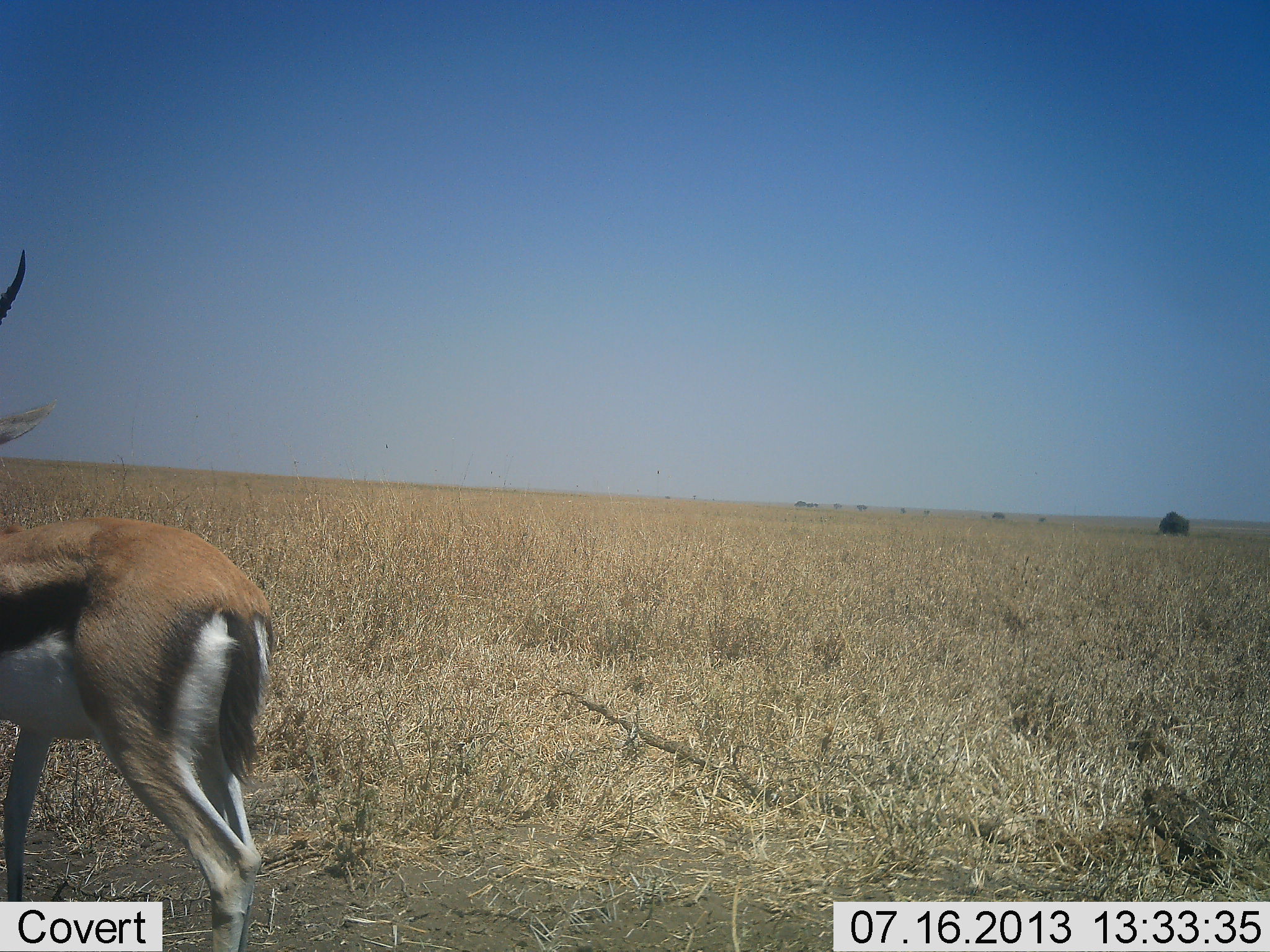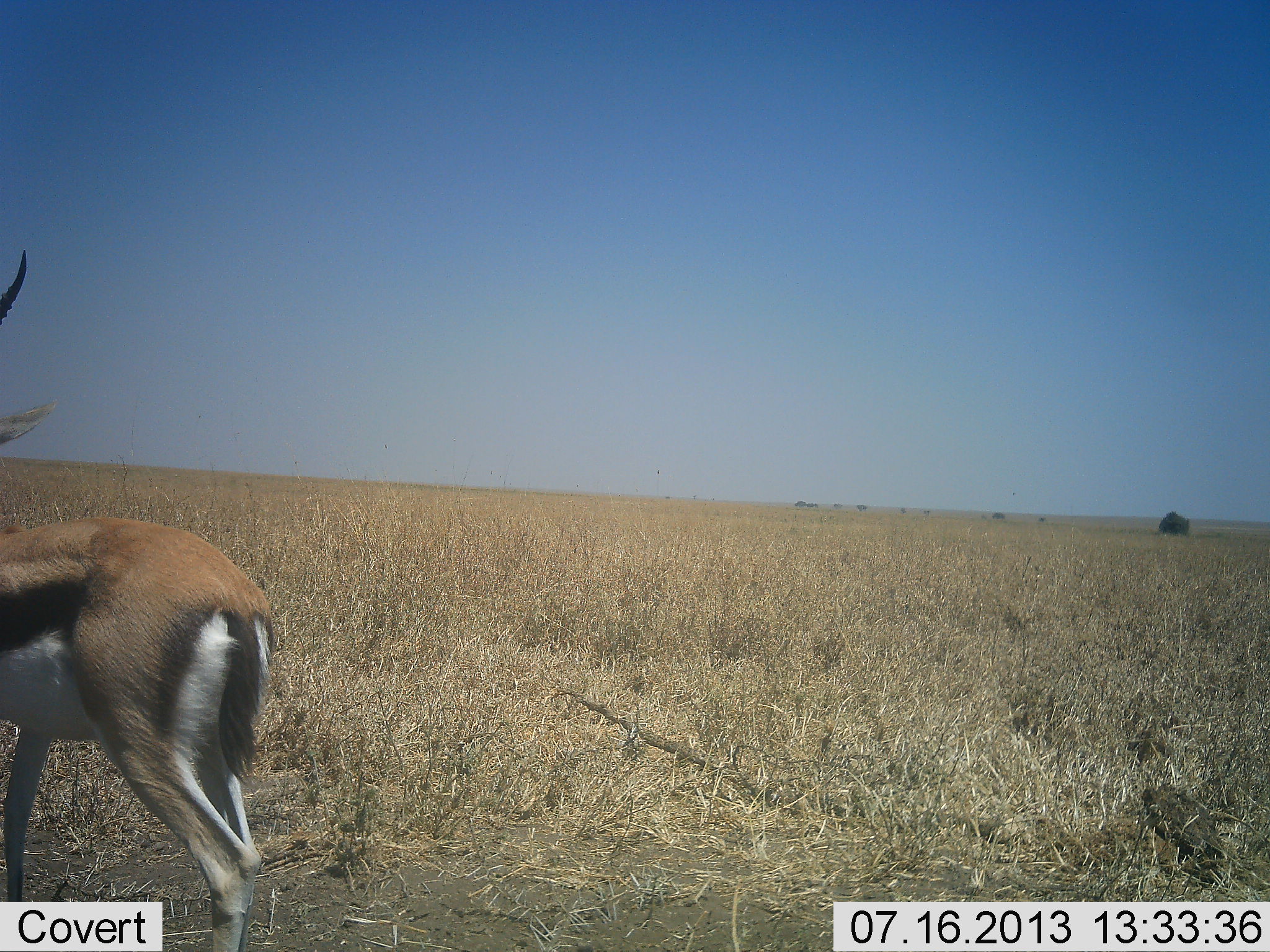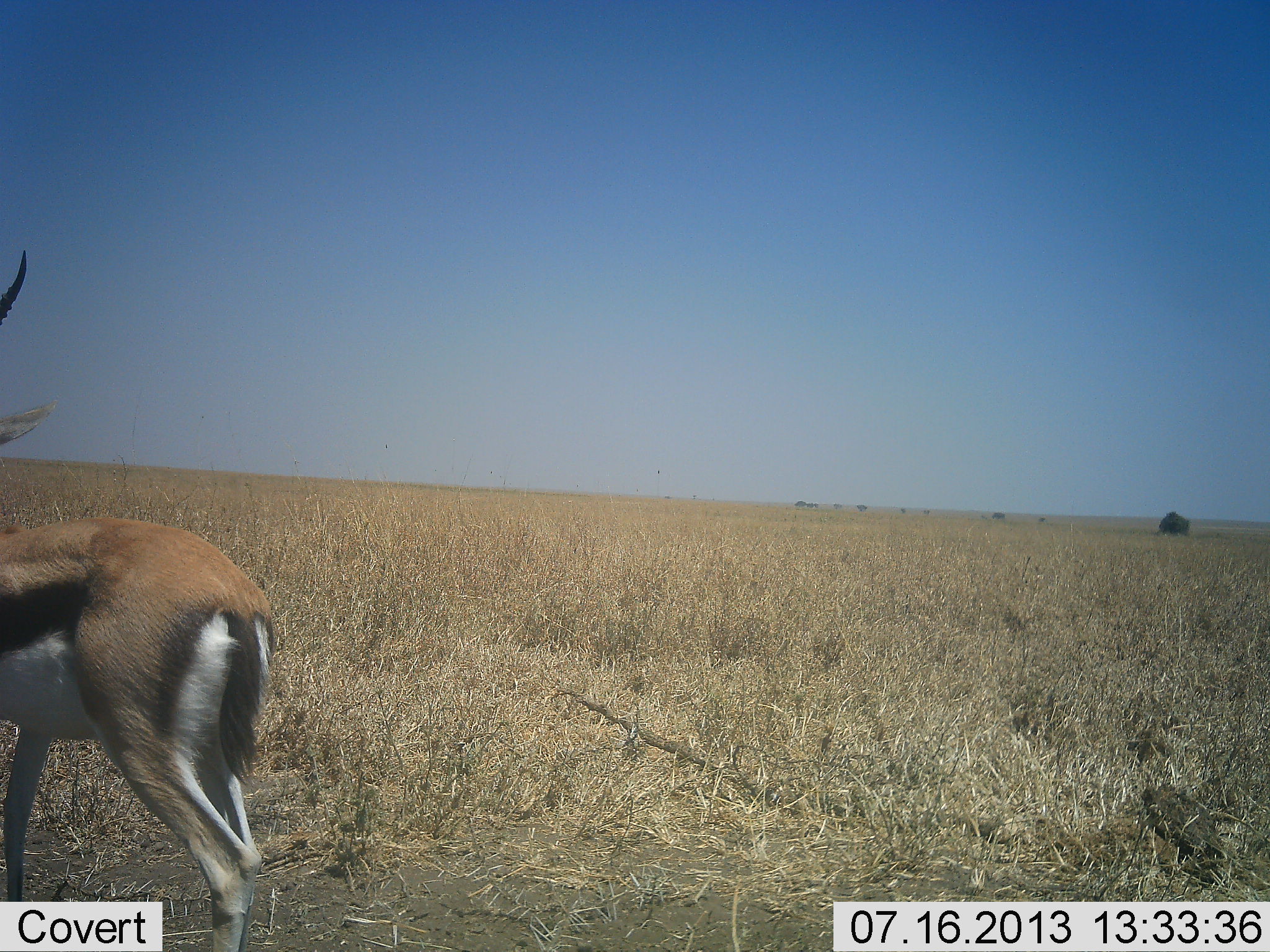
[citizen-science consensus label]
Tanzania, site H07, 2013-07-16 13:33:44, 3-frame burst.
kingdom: Animalia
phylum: Chordata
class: Mammalia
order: Artiodactyla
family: Bovidae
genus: Eudorcas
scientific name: Eudorcas thomsonii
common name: thomson's gazelle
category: gazellethomsons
Gazellethomsons (thomson's gazelle) (Eudorcas thomsonii), count 1. Behavior (volunteer vote fractions): standing 100%, resting 0%, moving 0%, interacting 0%. Young present (vote fraction): 0%. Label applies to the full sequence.